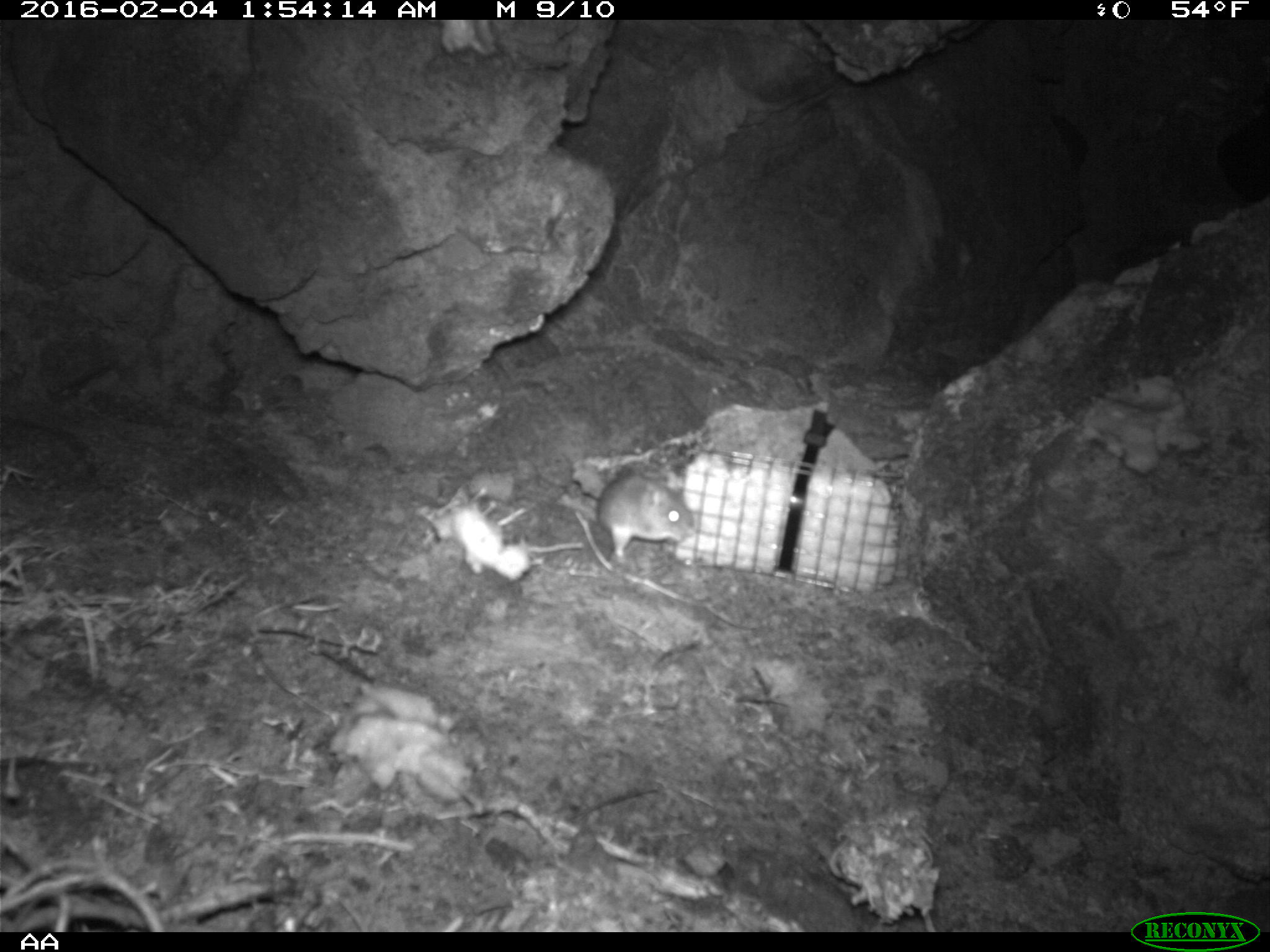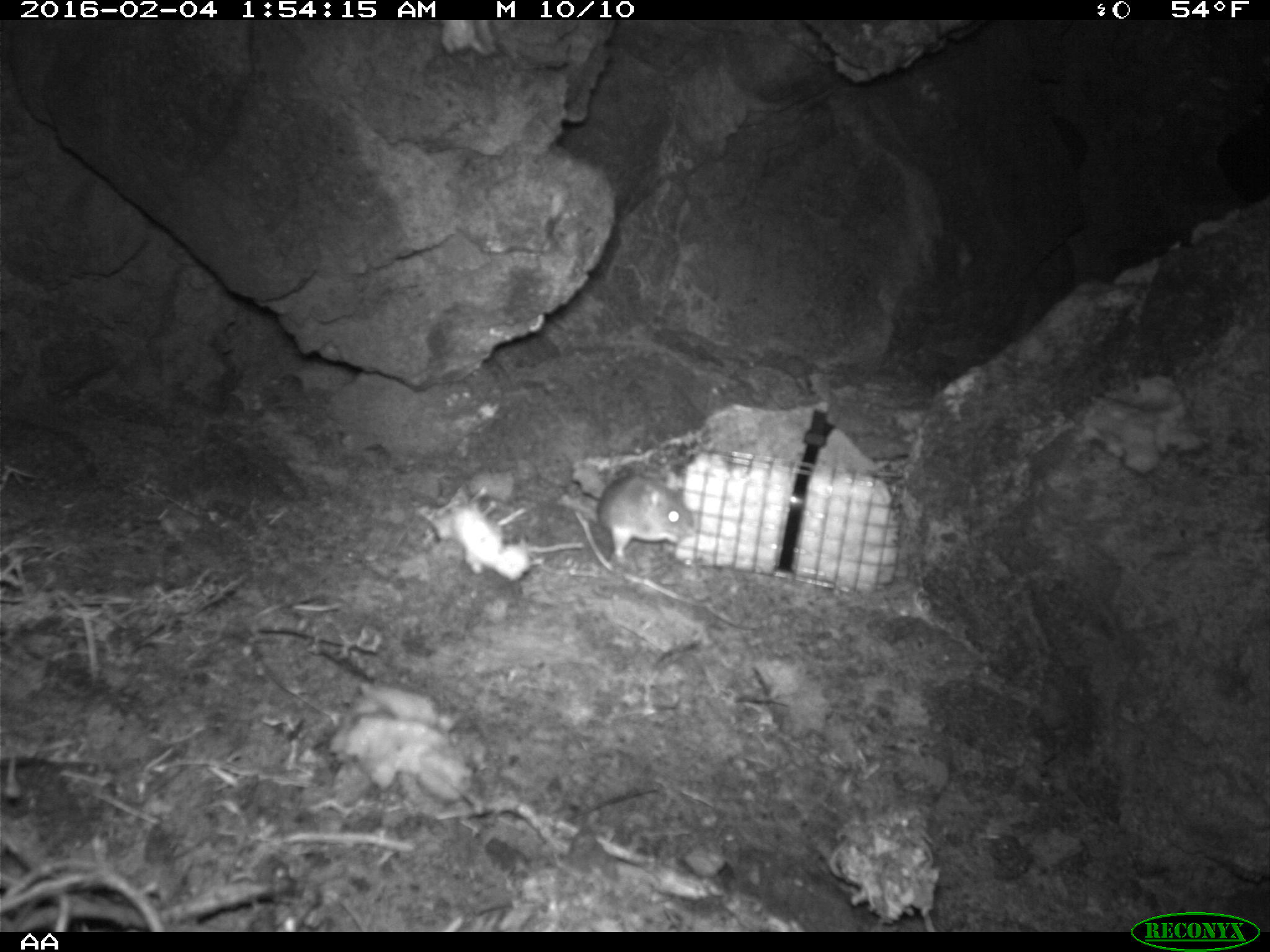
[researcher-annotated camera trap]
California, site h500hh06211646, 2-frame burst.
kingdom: Animalia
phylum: Chordata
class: Mammalia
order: Rodentia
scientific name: Rodentia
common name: rodent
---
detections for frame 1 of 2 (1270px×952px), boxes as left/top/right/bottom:
rodent: 555/475/694/560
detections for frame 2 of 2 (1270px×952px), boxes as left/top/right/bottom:
rodent: 596/475/693/558